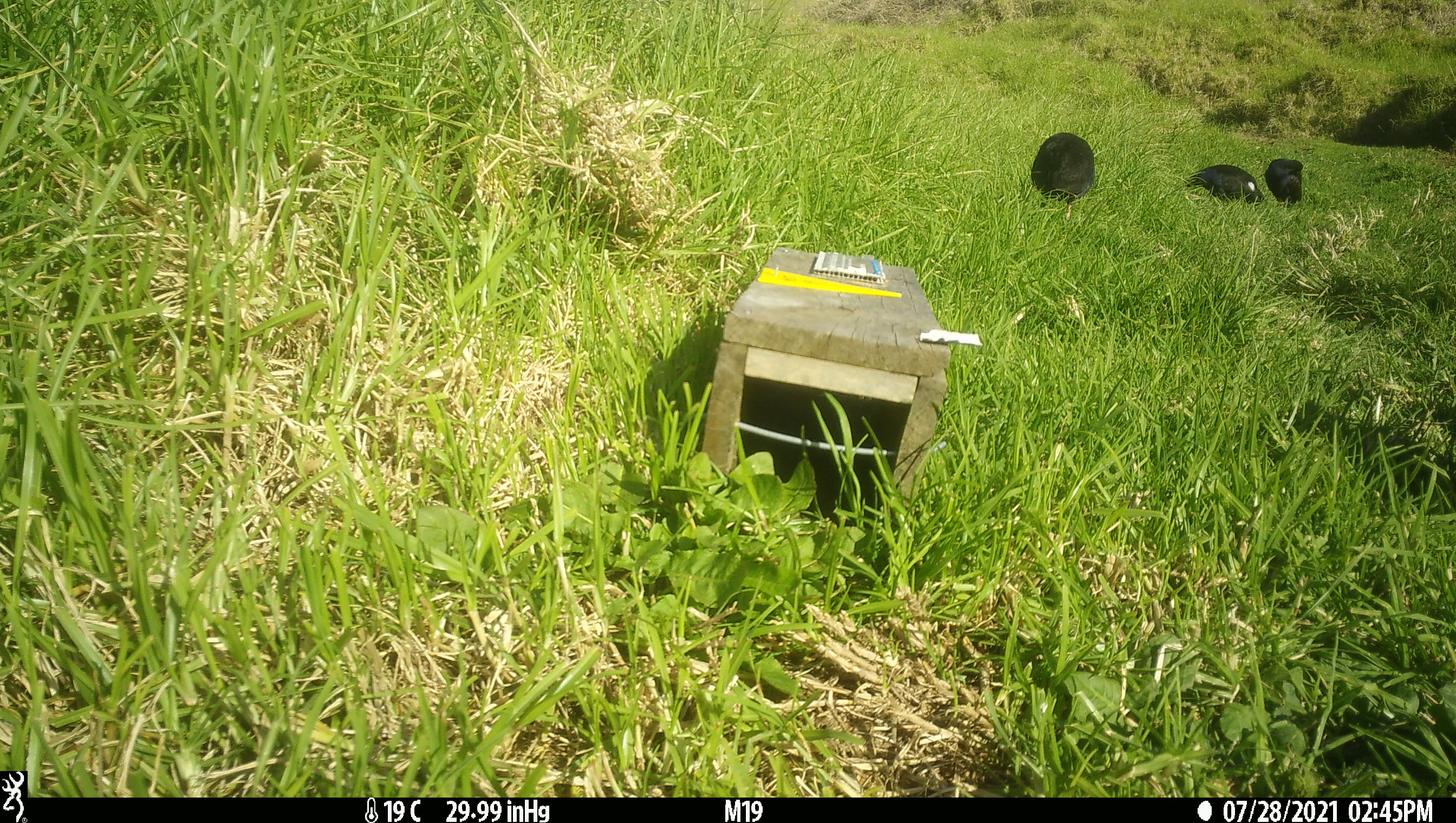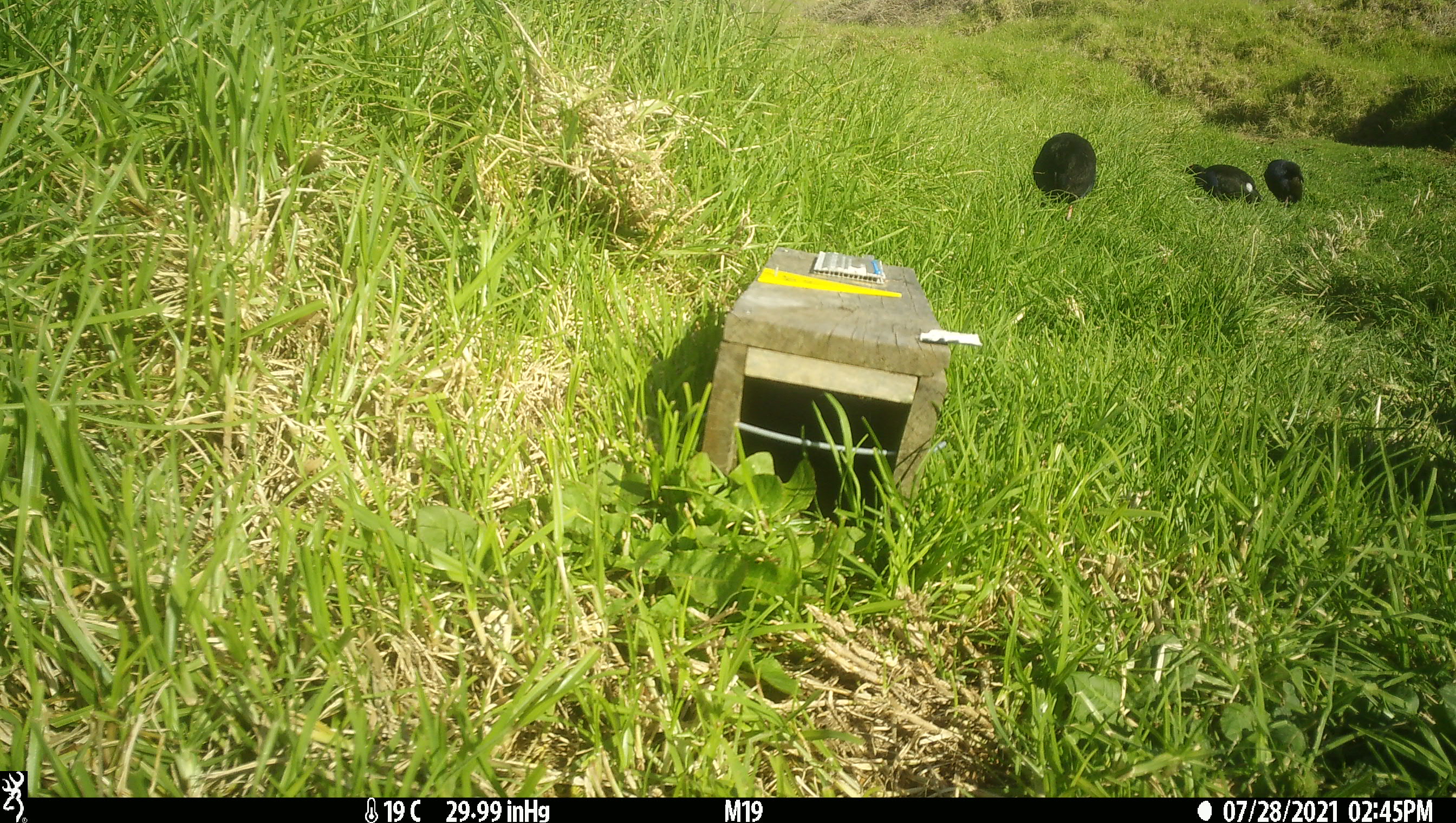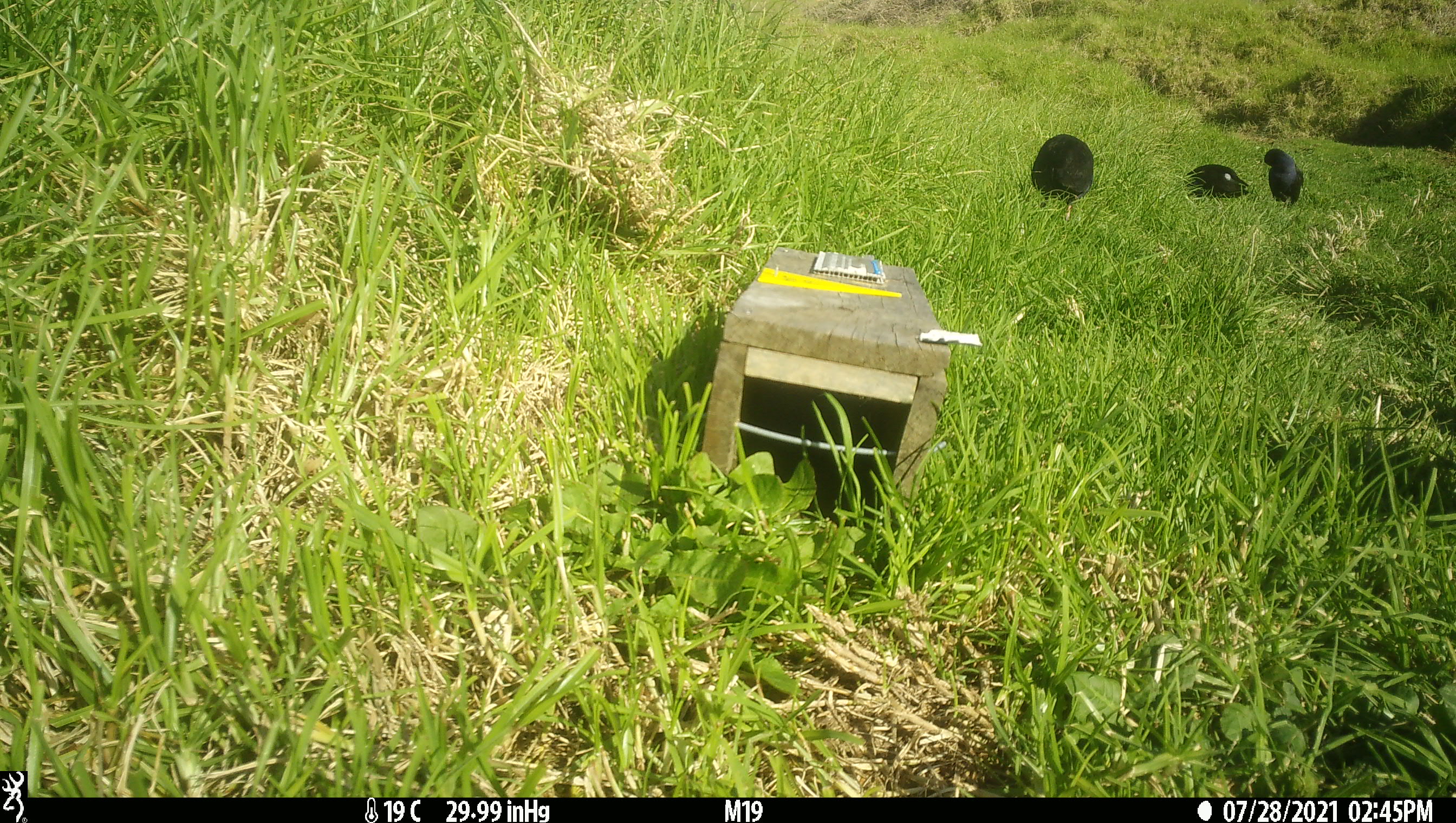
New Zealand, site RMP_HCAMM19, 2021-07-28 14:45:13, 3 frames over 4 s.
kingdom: Animalia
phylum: Chordata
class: Aves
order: Gruiformes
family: Rallidae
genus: Porphyrio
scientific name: Porphyrio melanotus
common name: australasian swamphen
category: pukeko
Pukeko (australasian swamphen) (Porphyrio melanotus).